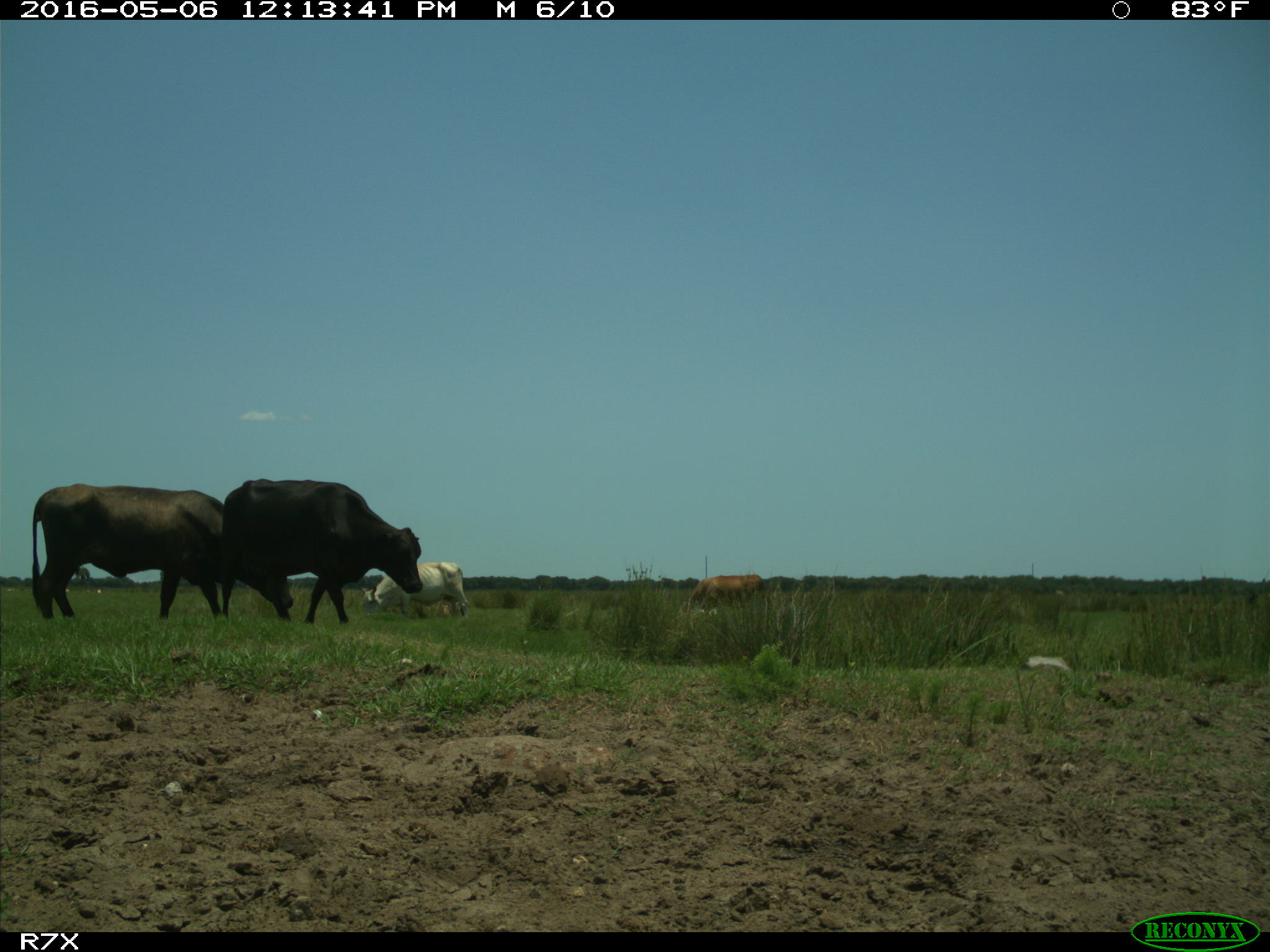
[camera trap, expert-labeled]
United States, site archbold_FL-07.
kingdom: Animalia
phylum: Chordata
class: Mammalia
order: Artiodactyla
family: Bovidae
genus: Bos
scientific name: Bos taurus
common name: domestic cow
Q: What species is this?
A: Bos taurus (domestic cow).